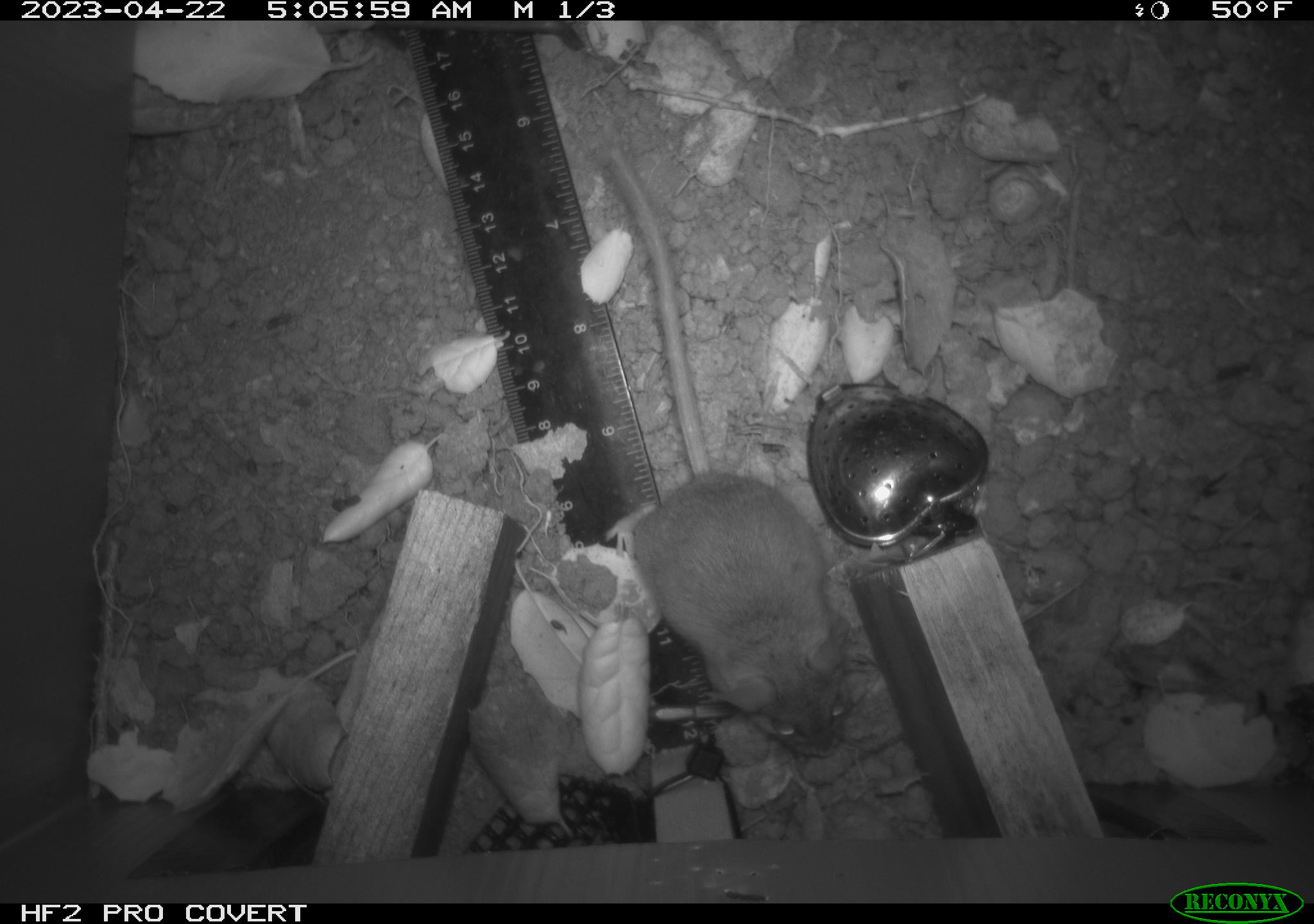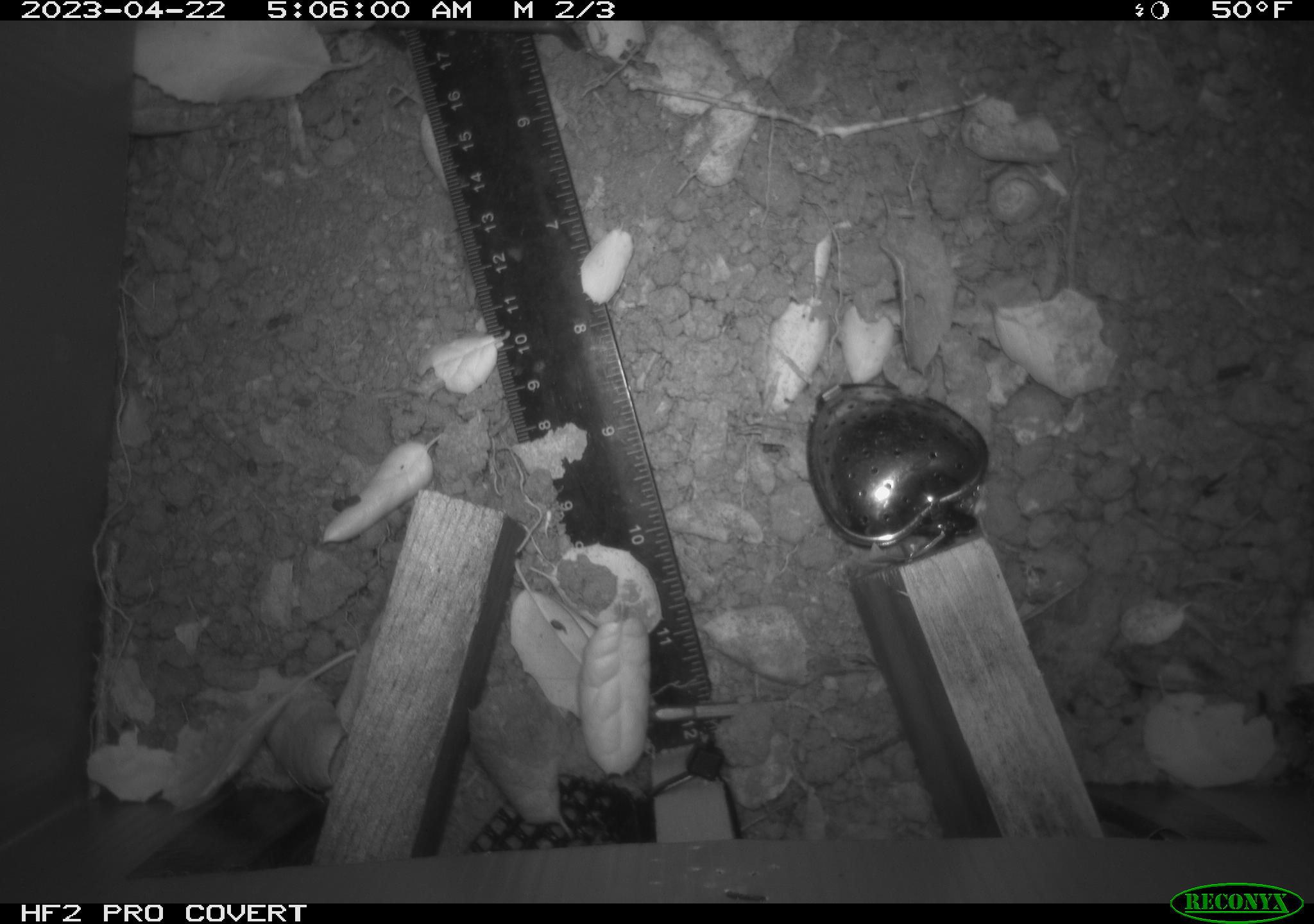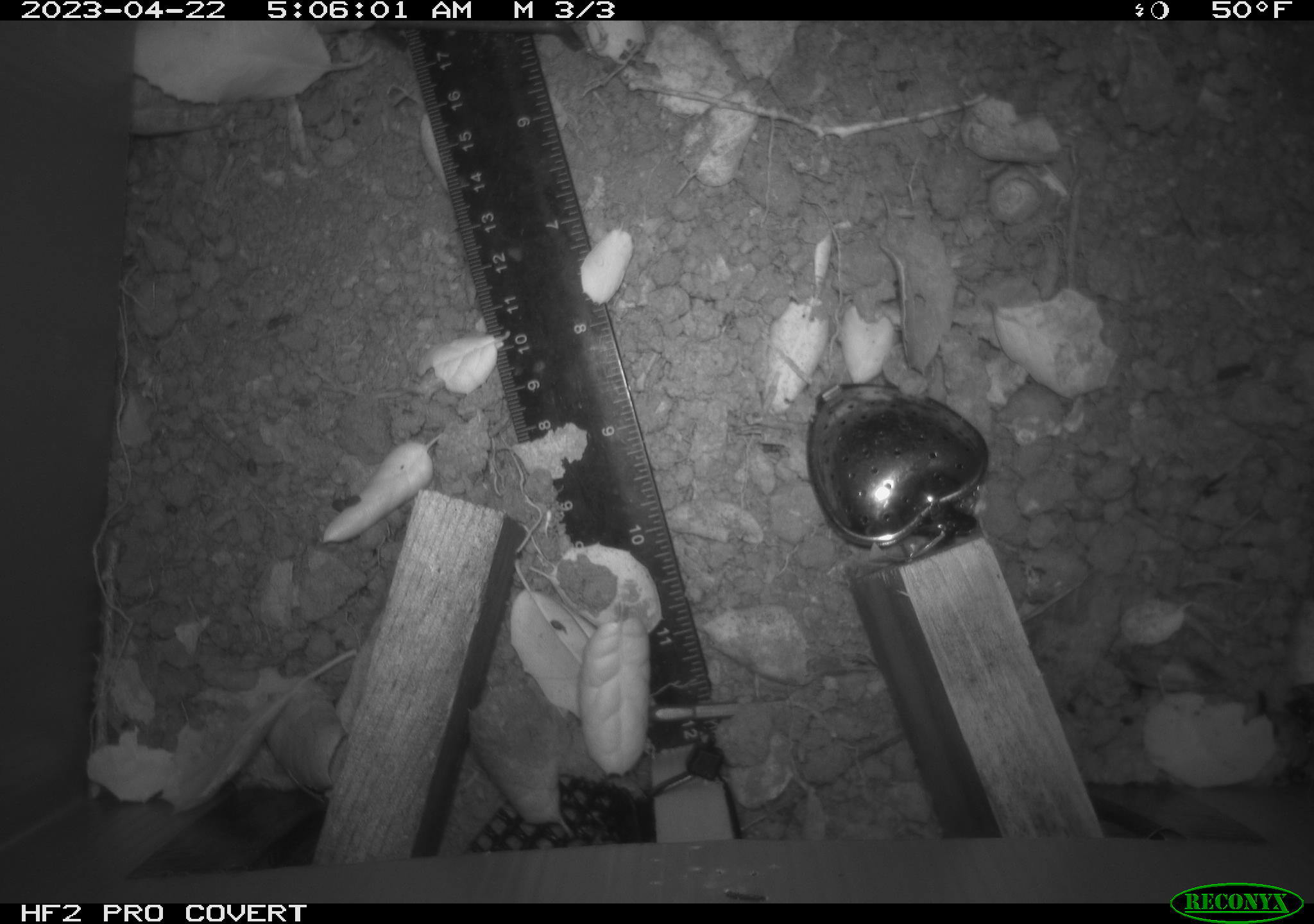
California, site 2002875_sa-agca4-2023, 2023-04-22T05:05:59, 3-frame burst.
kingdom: Animalia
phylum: Chordata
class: Mammalia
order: Rodentia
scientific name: Rodentia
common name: mouse species